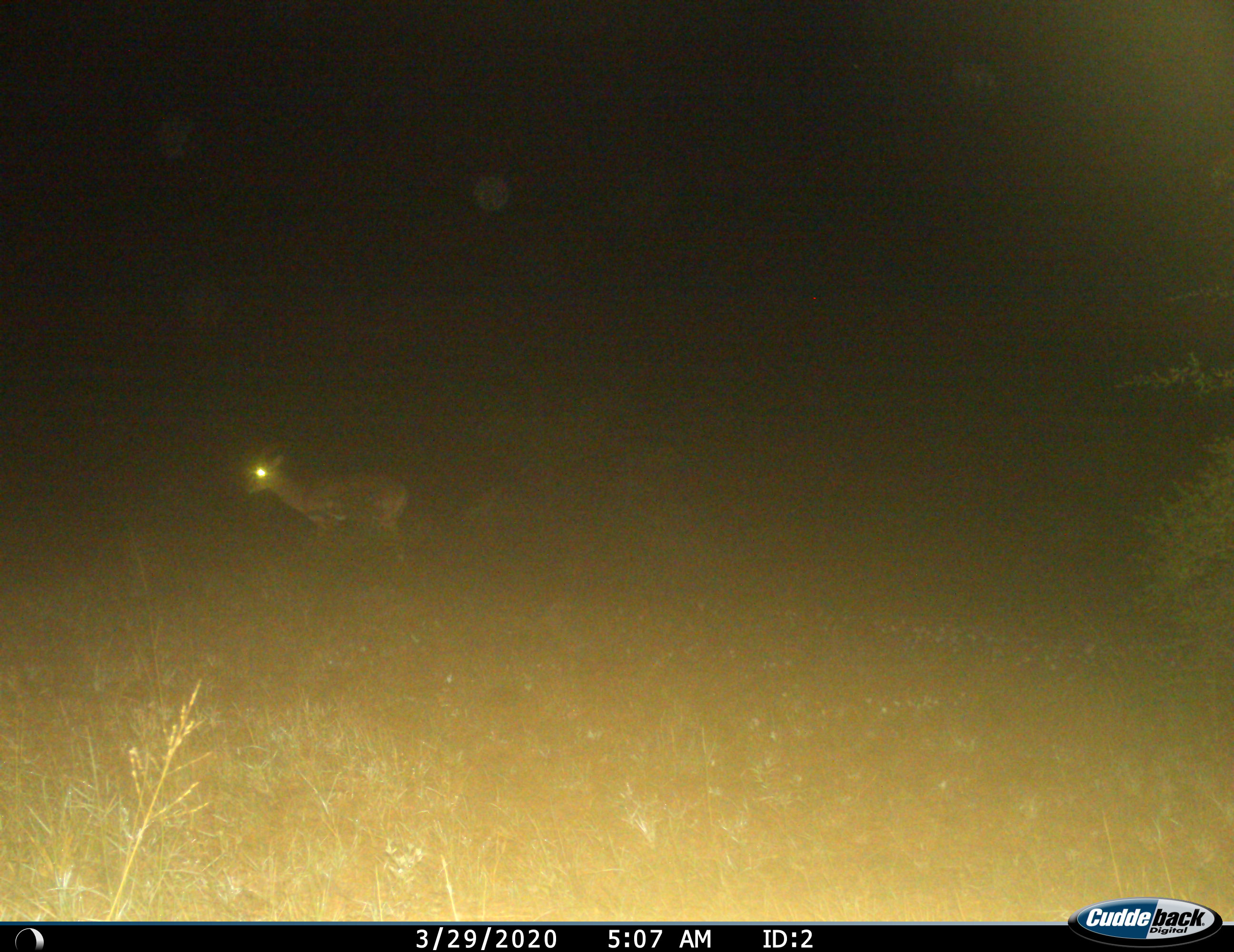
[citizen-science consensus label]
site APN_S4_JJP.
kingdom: Animalia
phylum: Chordata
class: Mammalia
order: Artiodactyla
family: Bovidae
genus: Aepyceros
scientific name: Aepyceros melampus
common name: impala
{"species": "impala (Aepyceros melampus)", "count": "1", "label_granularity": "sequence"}